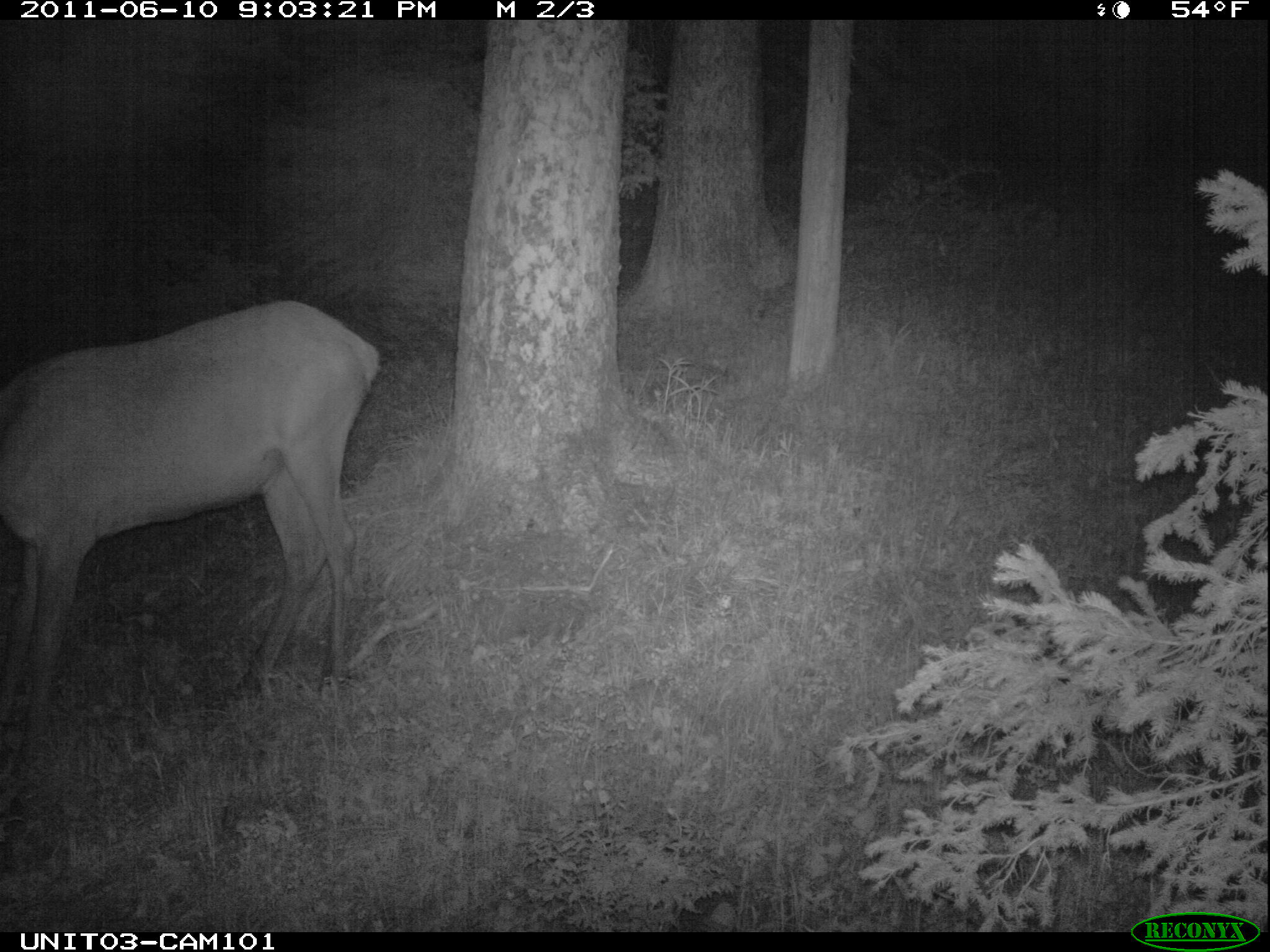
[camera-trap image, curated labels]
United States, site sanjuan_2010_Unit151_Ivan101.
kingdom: Animalia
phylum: Chordata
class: Mammalia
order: Artiodactyla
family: Cervidae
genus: Cervus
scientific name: Cervus elaphus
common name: red deer